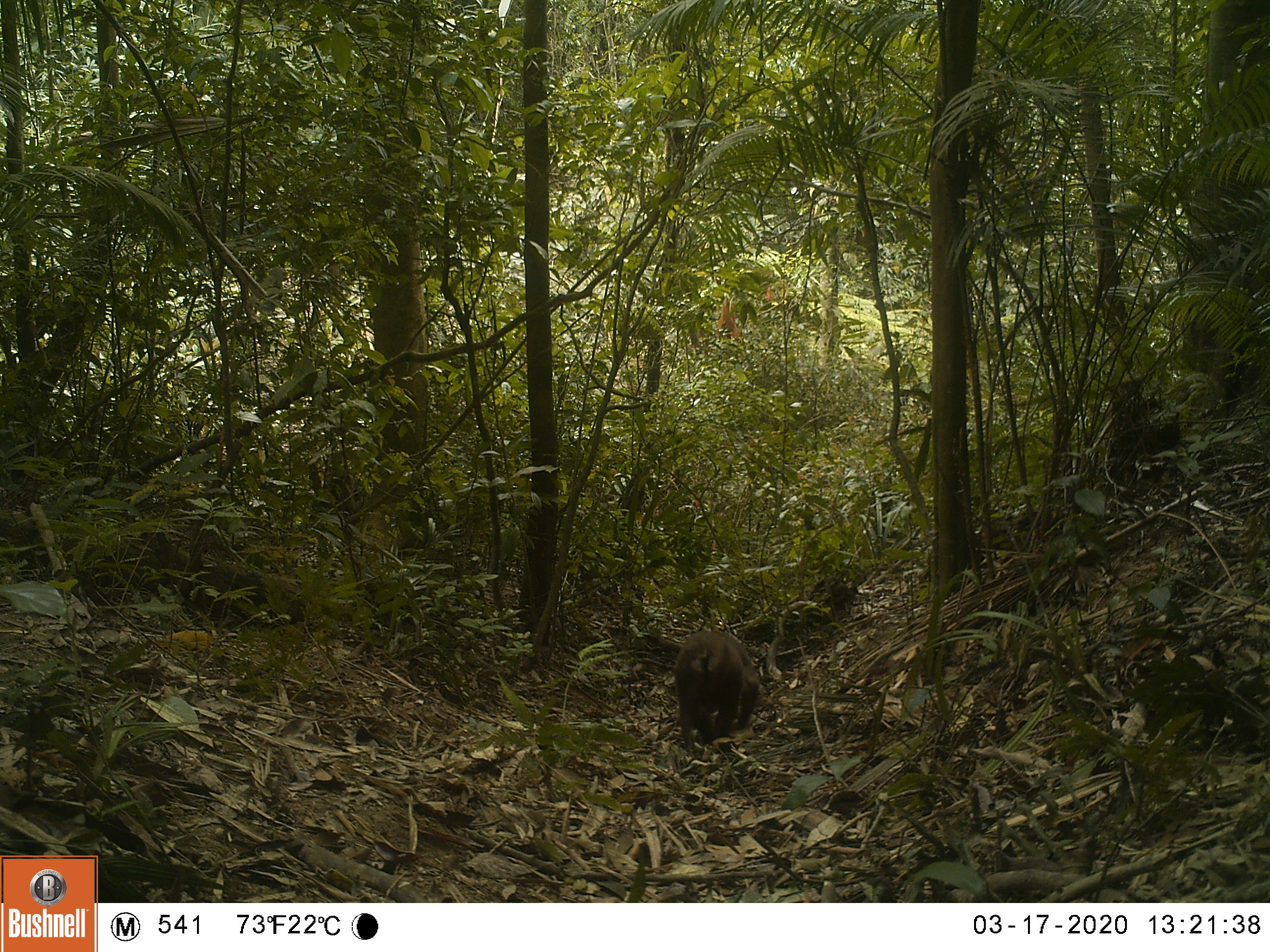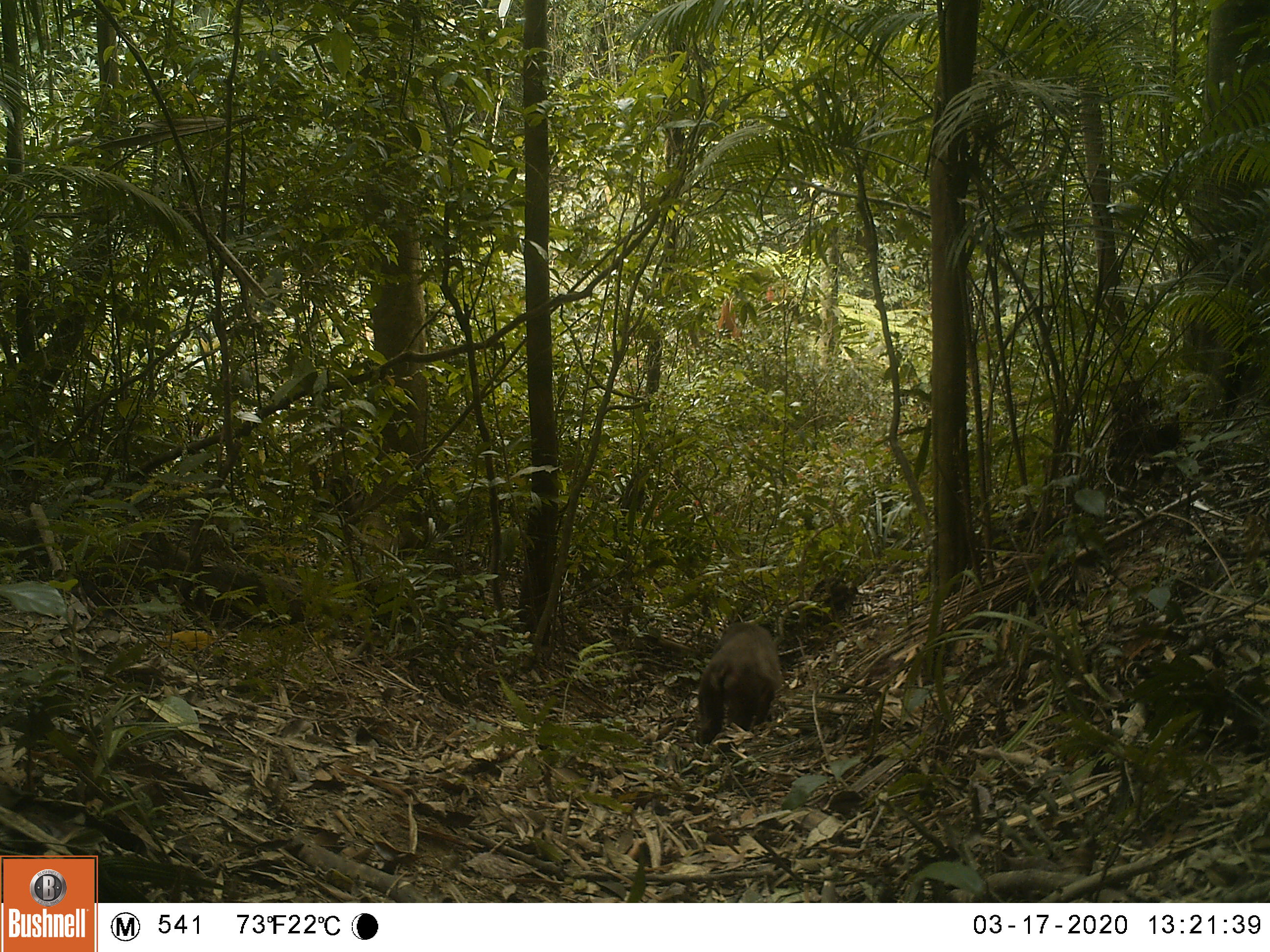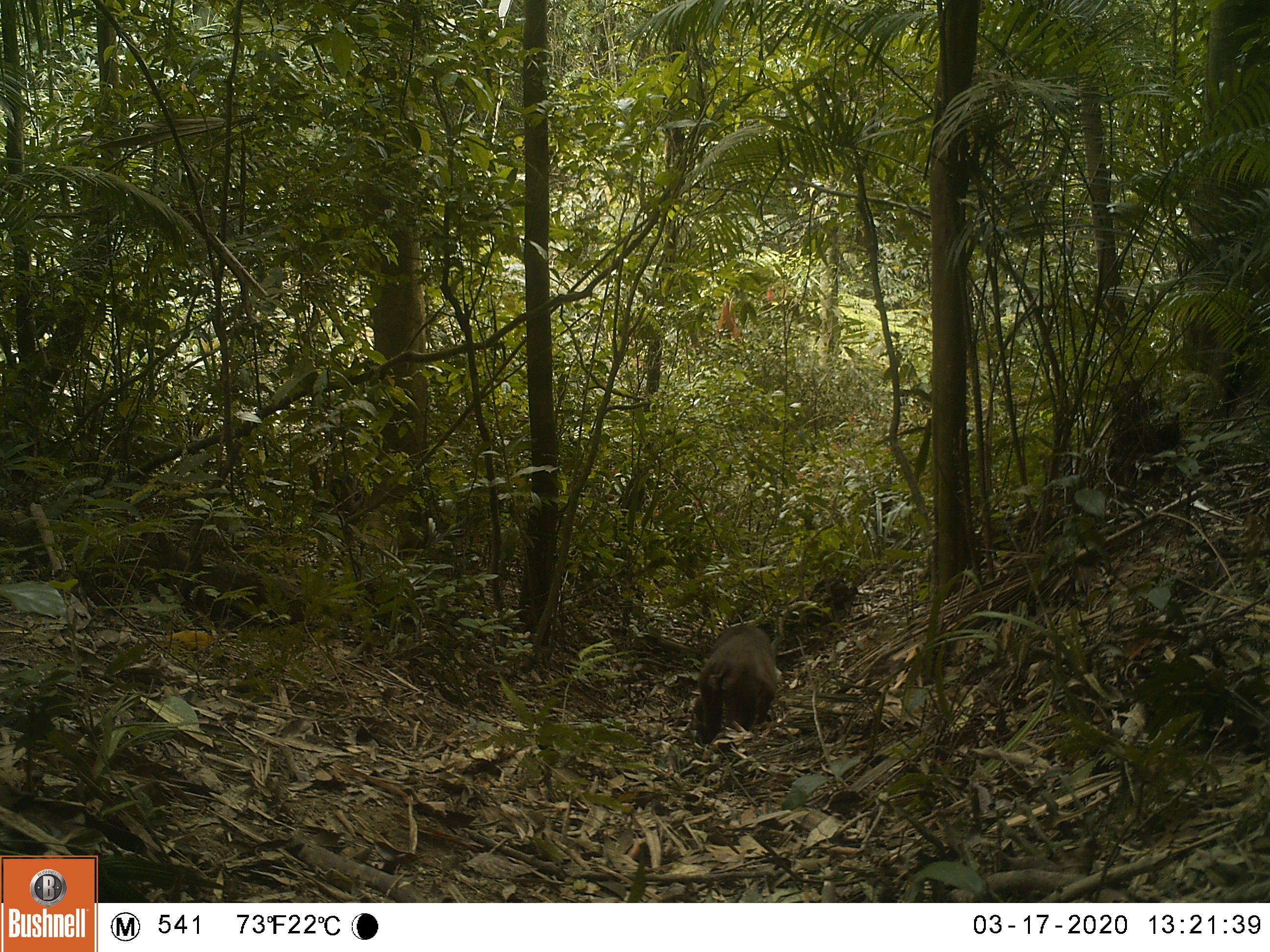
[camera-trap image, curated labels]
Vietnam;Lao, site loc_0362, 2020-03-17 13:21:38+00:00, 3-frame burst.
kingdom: Animalia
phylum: Chordata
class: Mammalia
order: Primates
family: Cercopithecidae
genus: Macaca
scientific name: Macaca arctoides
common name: stump-tailed macaque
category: stump tailed macaque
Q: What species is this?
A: Stump tailed macaque (stump-tailed macaque) (Macaca arctoides).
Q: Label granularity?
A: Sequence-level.